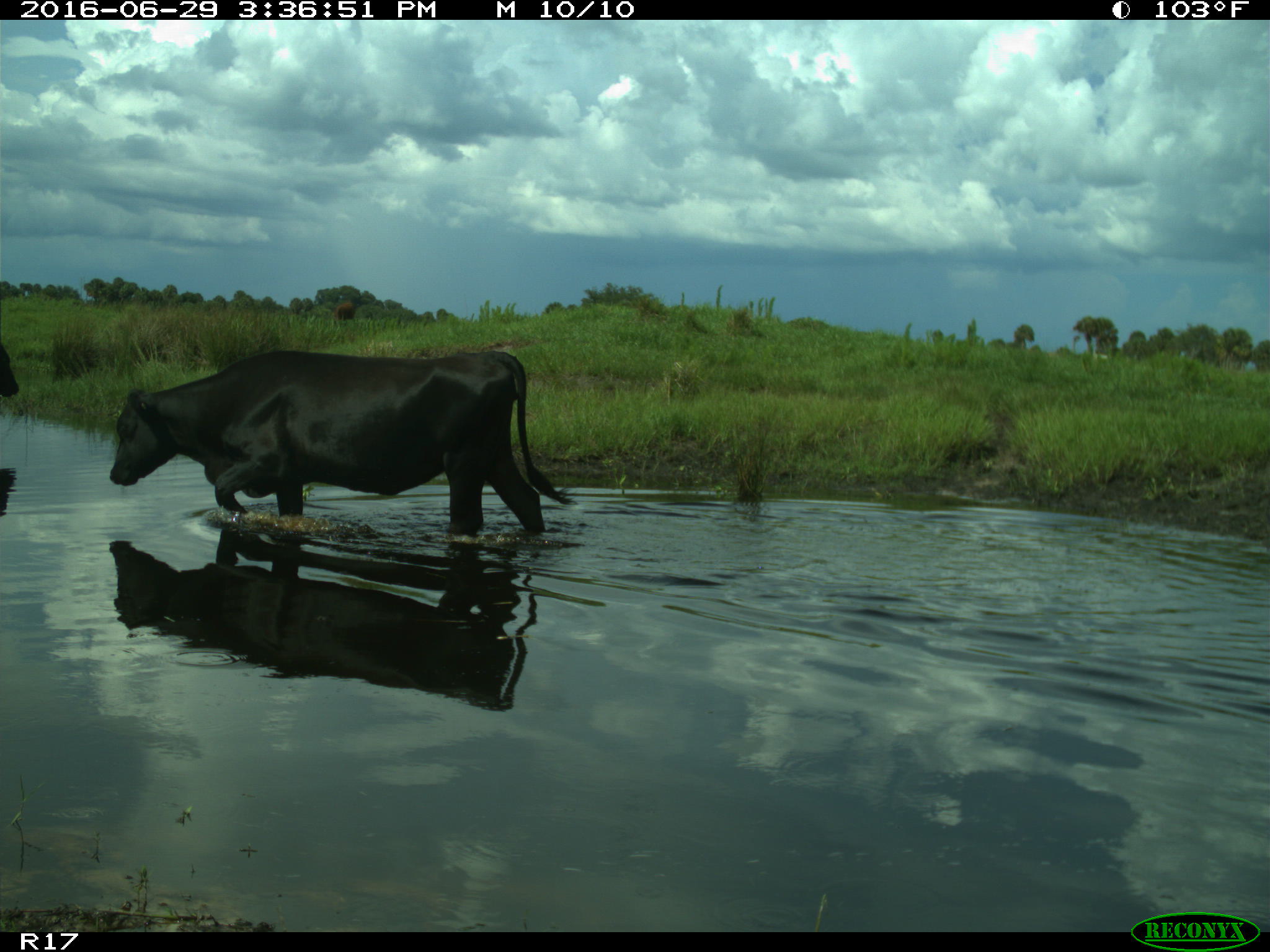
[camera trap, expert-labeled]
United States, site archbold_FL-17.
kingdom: Animalia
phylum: Chordata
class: Mammalia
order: Artiodactyla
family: Bovidae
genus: Bos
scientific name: Bos taurus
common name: domestic cow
Bos taurus (domestic cow).